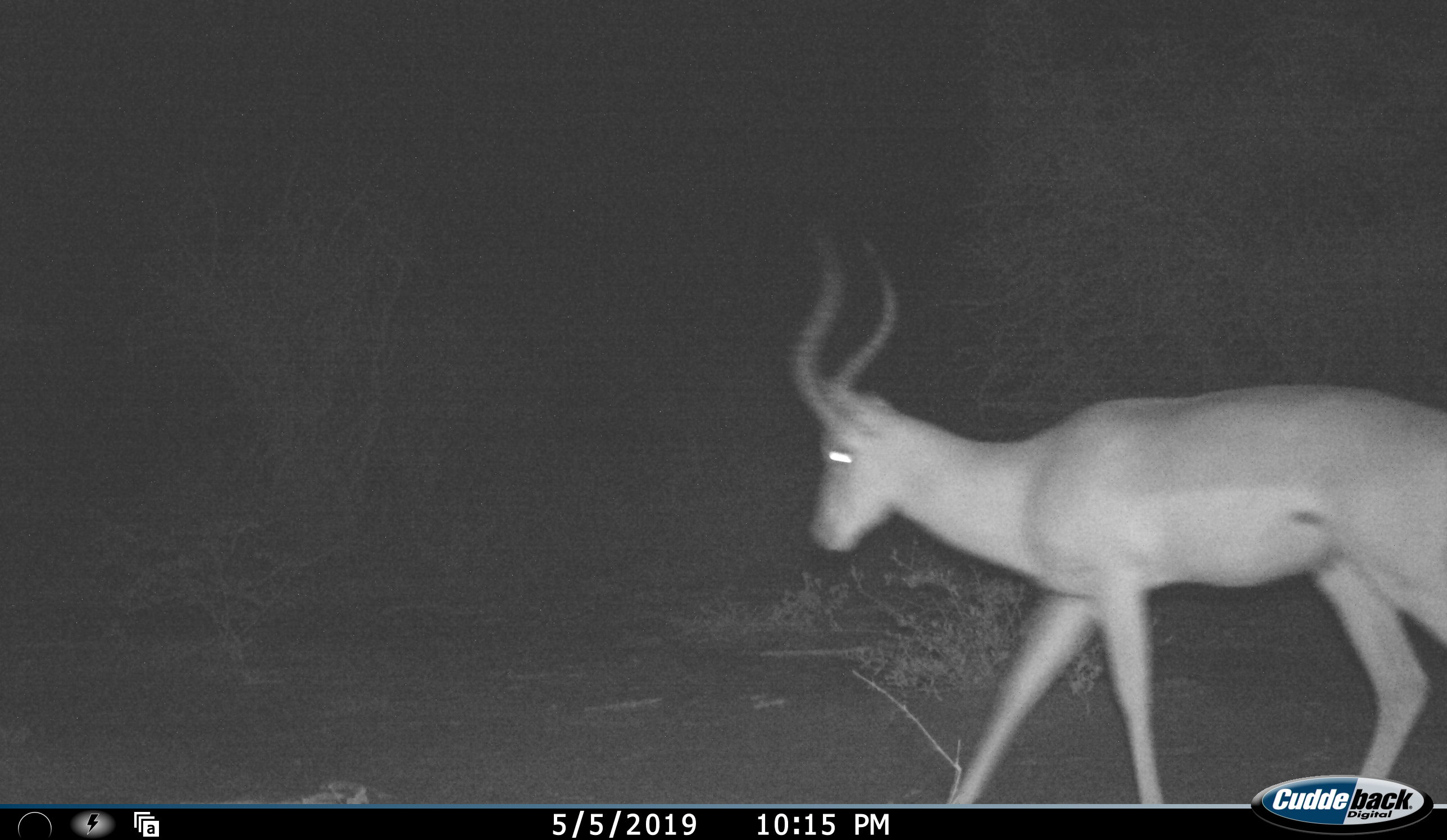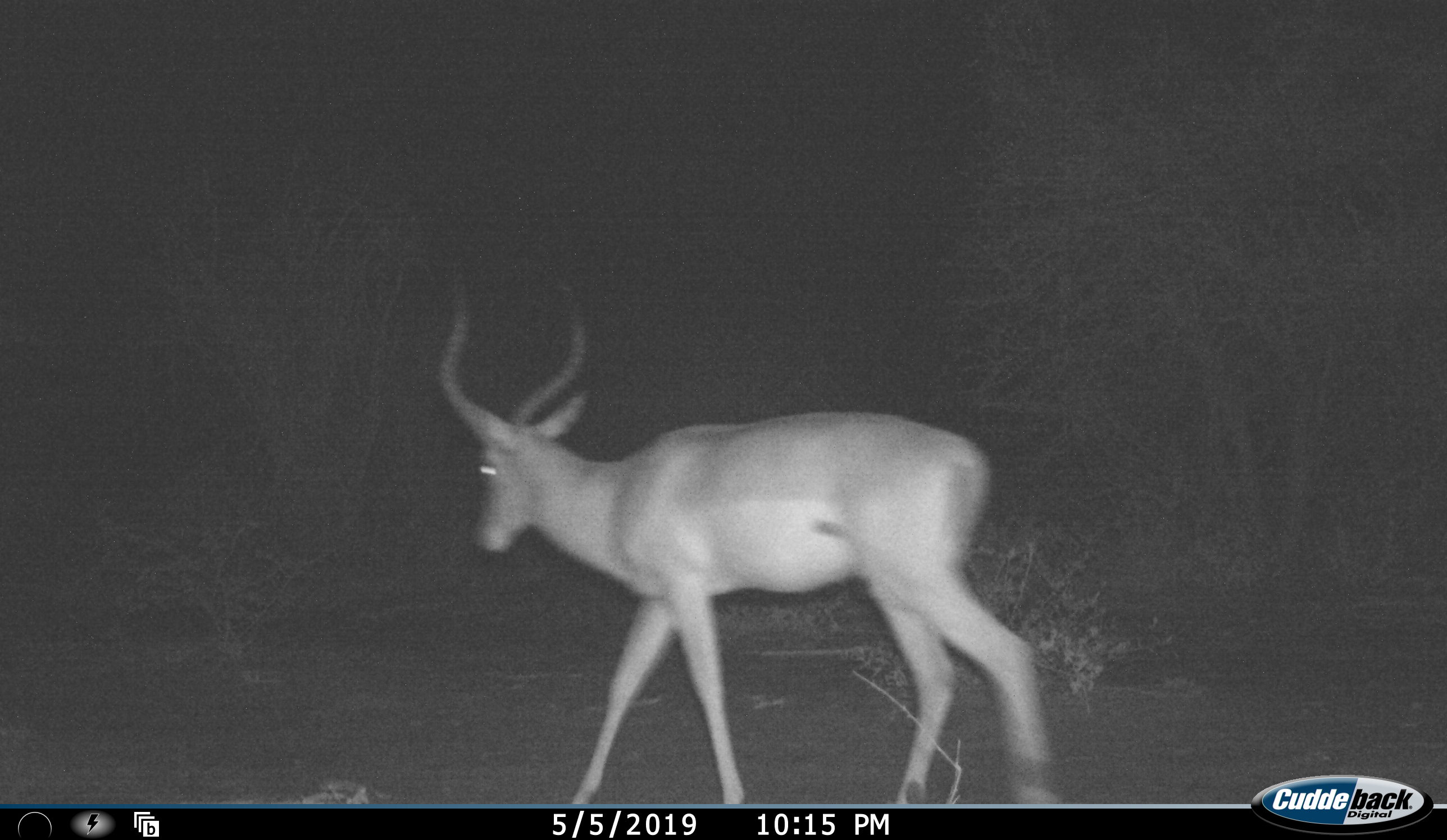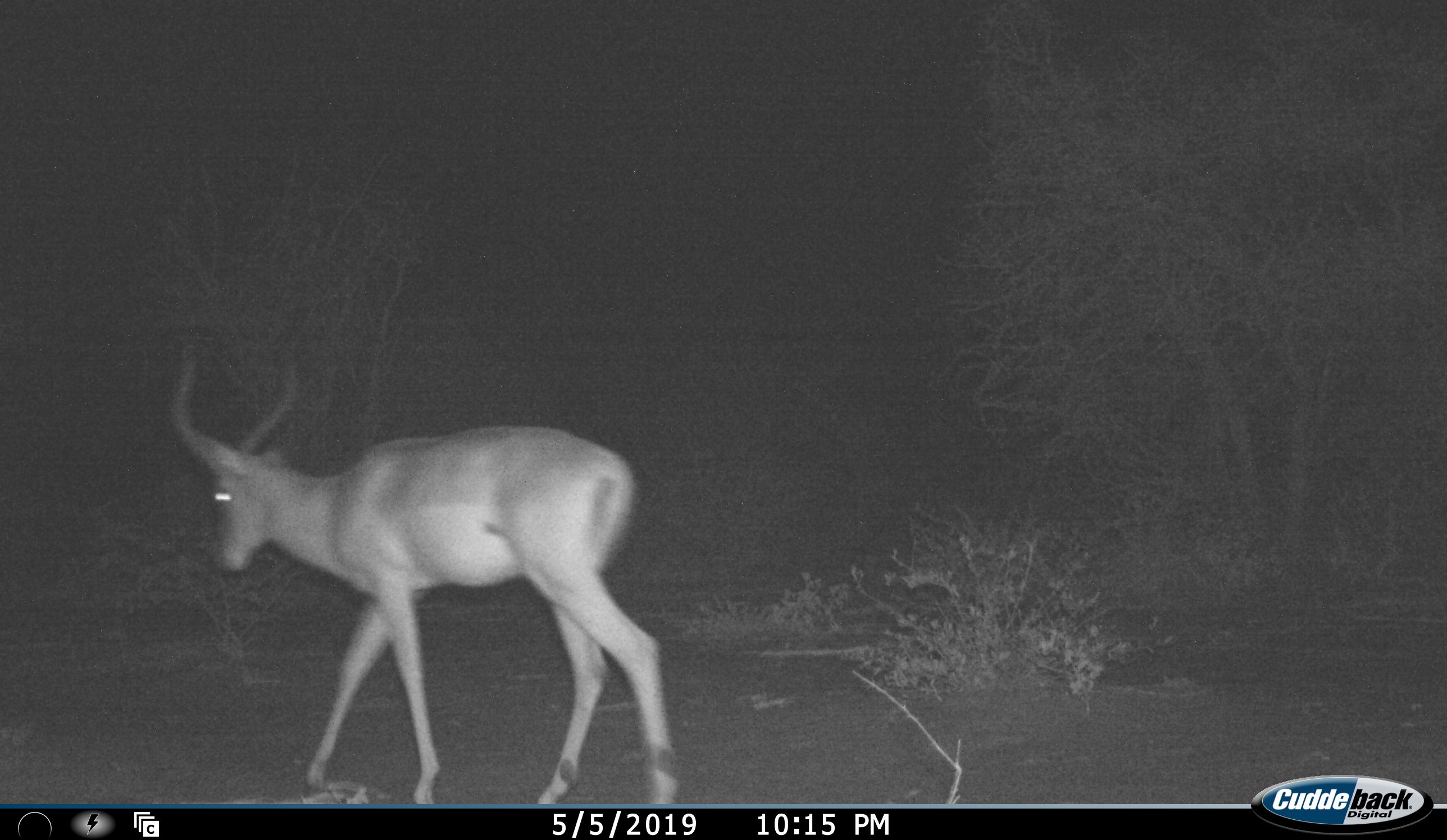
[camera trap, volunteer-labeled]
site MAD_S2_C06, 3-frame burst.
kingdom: Animalia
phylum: Chordata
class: Mammalia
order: Artiodactyla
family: Bovidae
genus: Aepyceros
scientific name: Aepyceros melampus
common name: impala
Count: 1.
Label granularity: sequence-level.